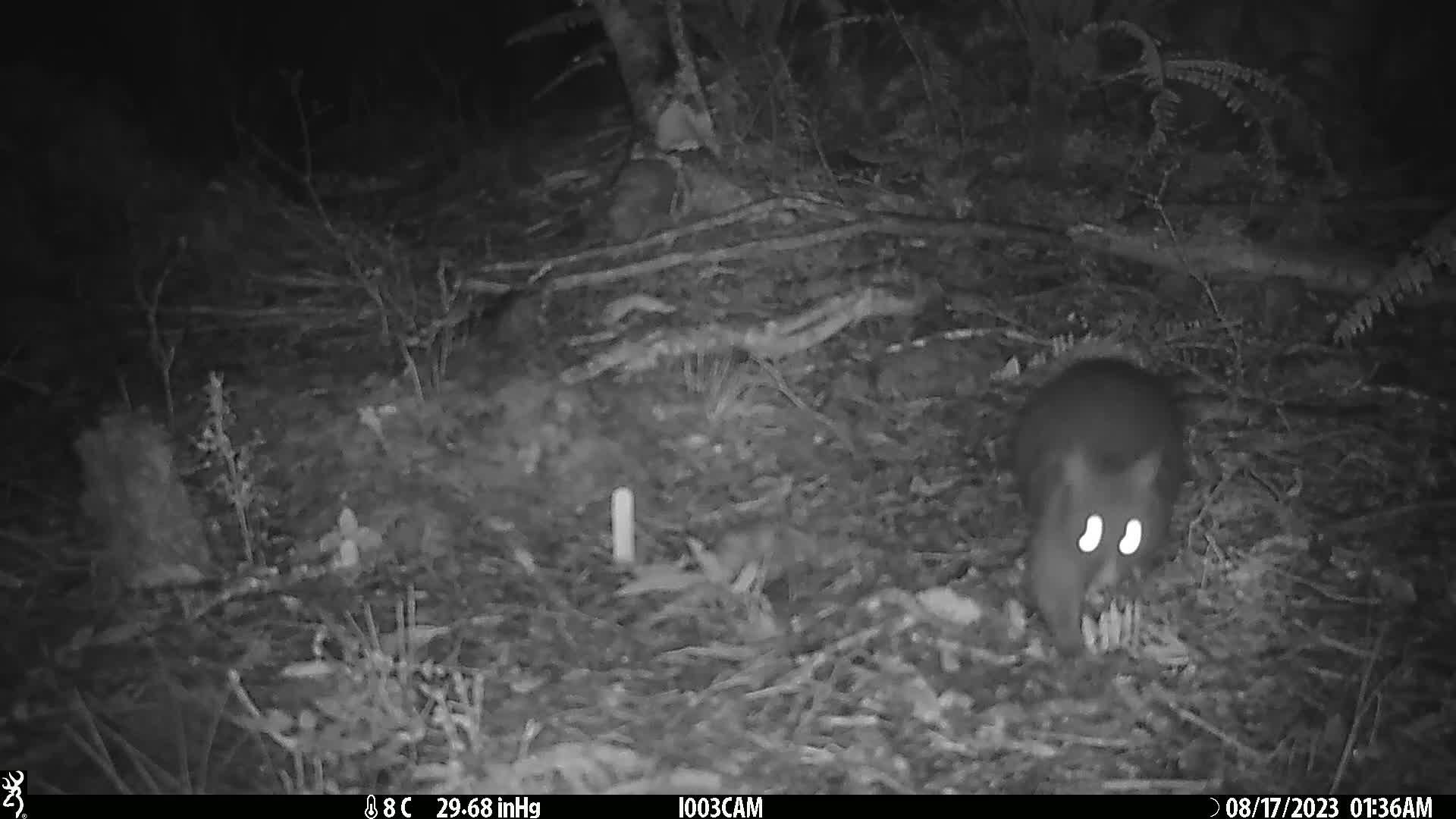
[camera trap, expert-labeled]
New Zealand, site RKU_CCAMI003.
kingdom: Animalia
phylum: Chordata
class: Mammalia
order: Diprotodontia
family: Phalangeridae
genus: Trichosurus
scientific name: Trichosurus vulpecula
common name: common brushtail possum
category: possum